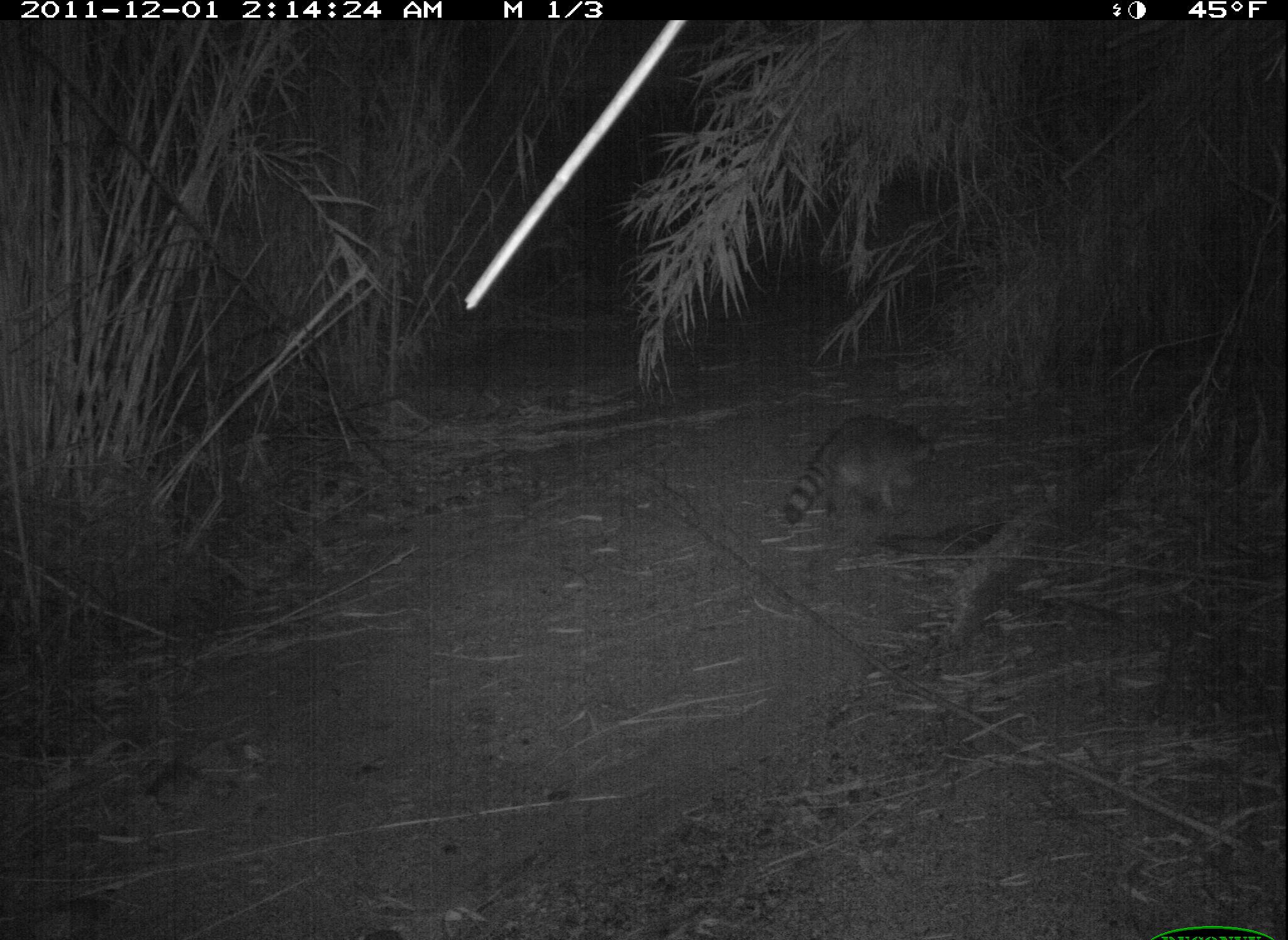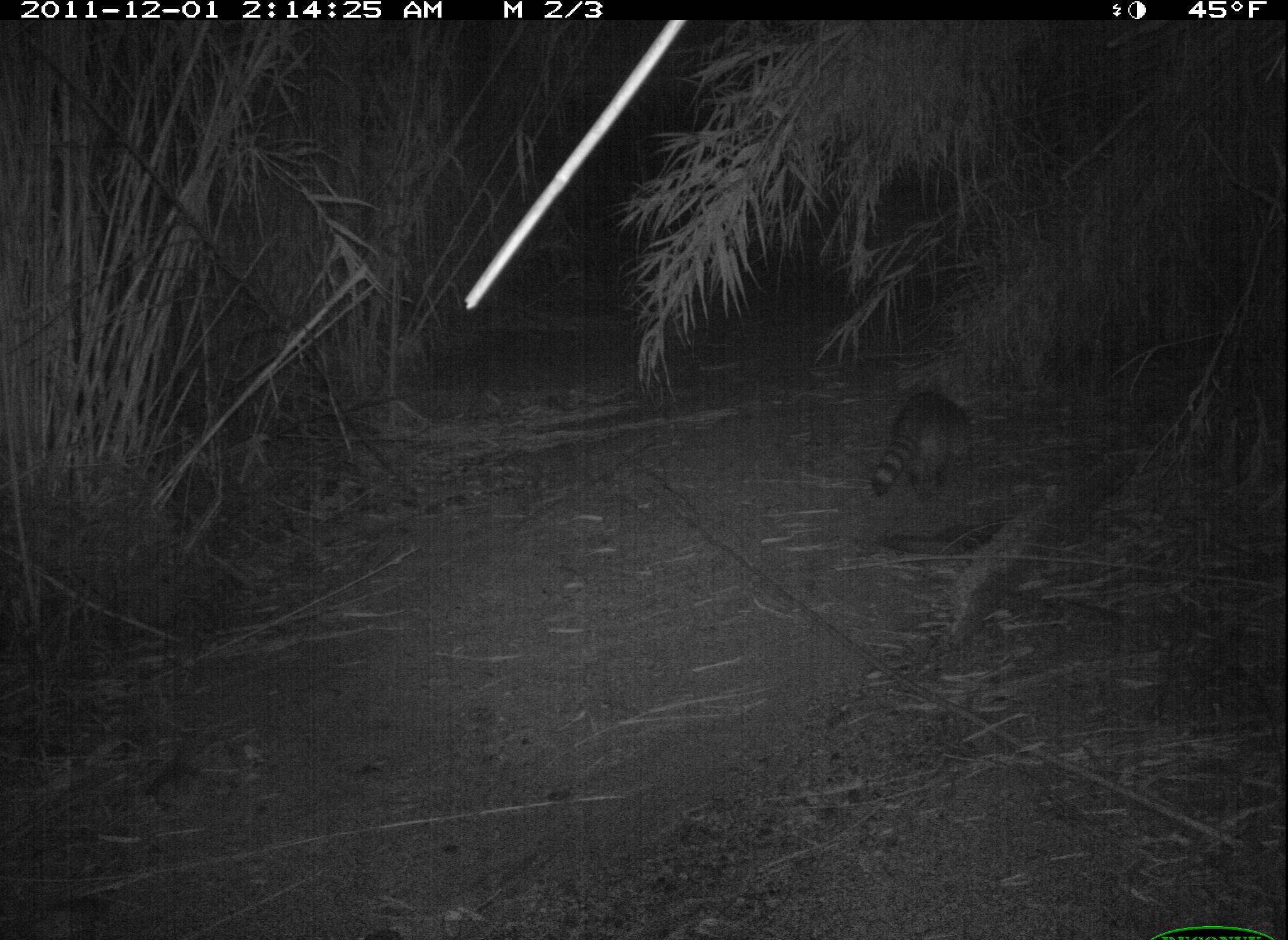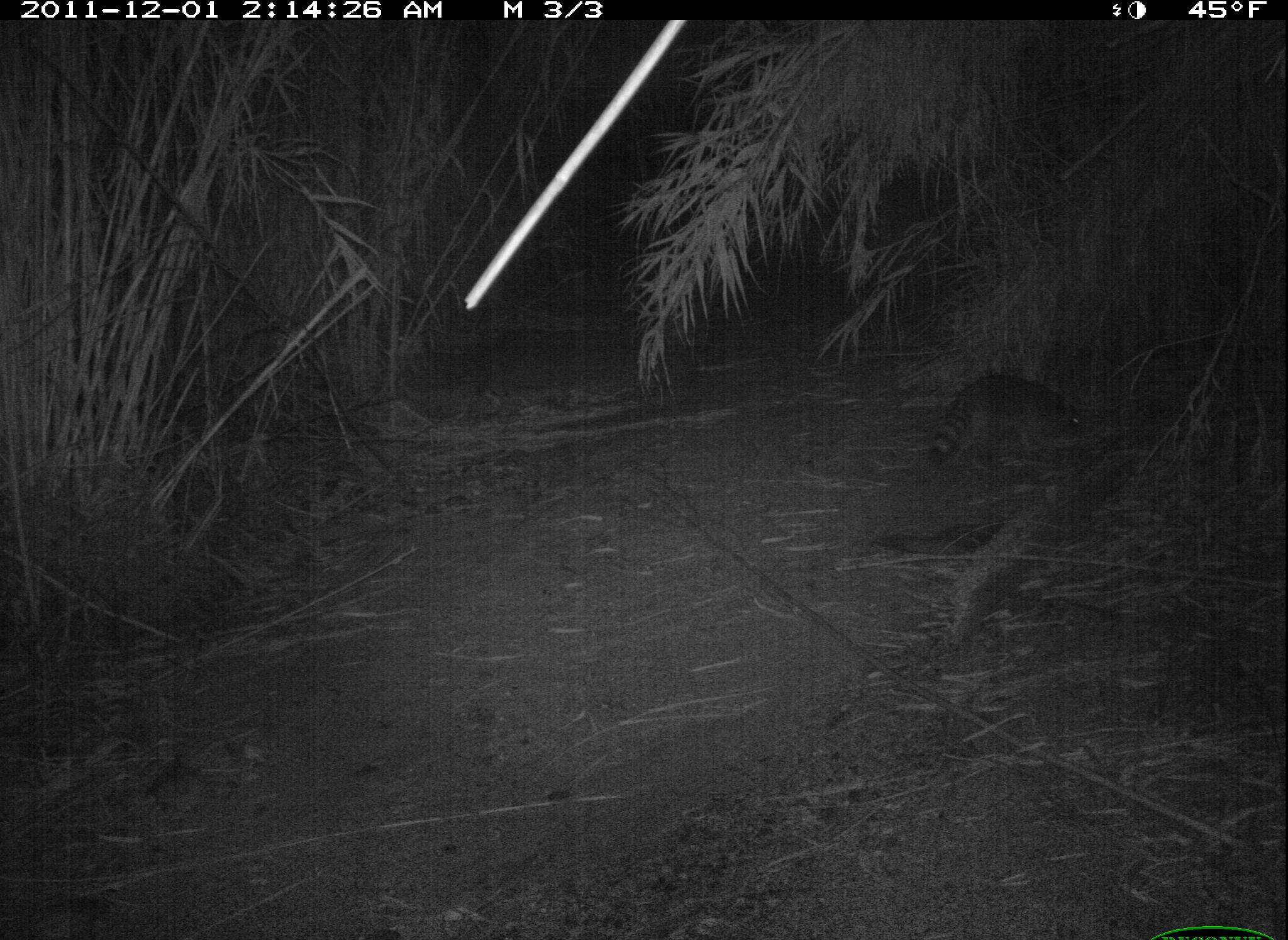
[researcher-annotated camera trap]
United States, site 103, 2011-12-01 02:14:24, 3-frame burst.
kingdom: Animalia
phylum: Chordata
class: Mammalia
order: Carnivora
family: Procyonidae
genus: Procyon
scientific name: Procyon lotor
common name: raccoon